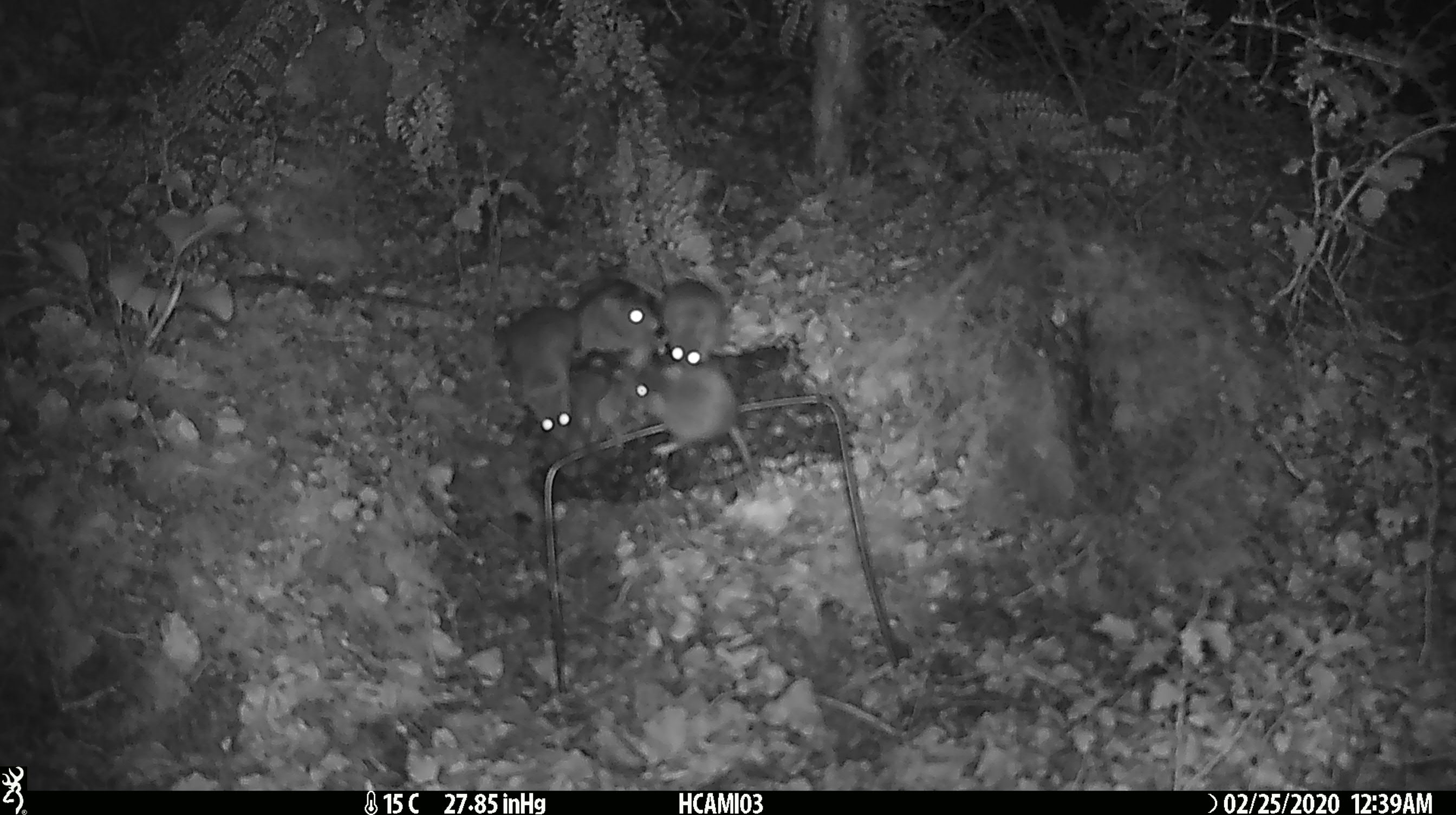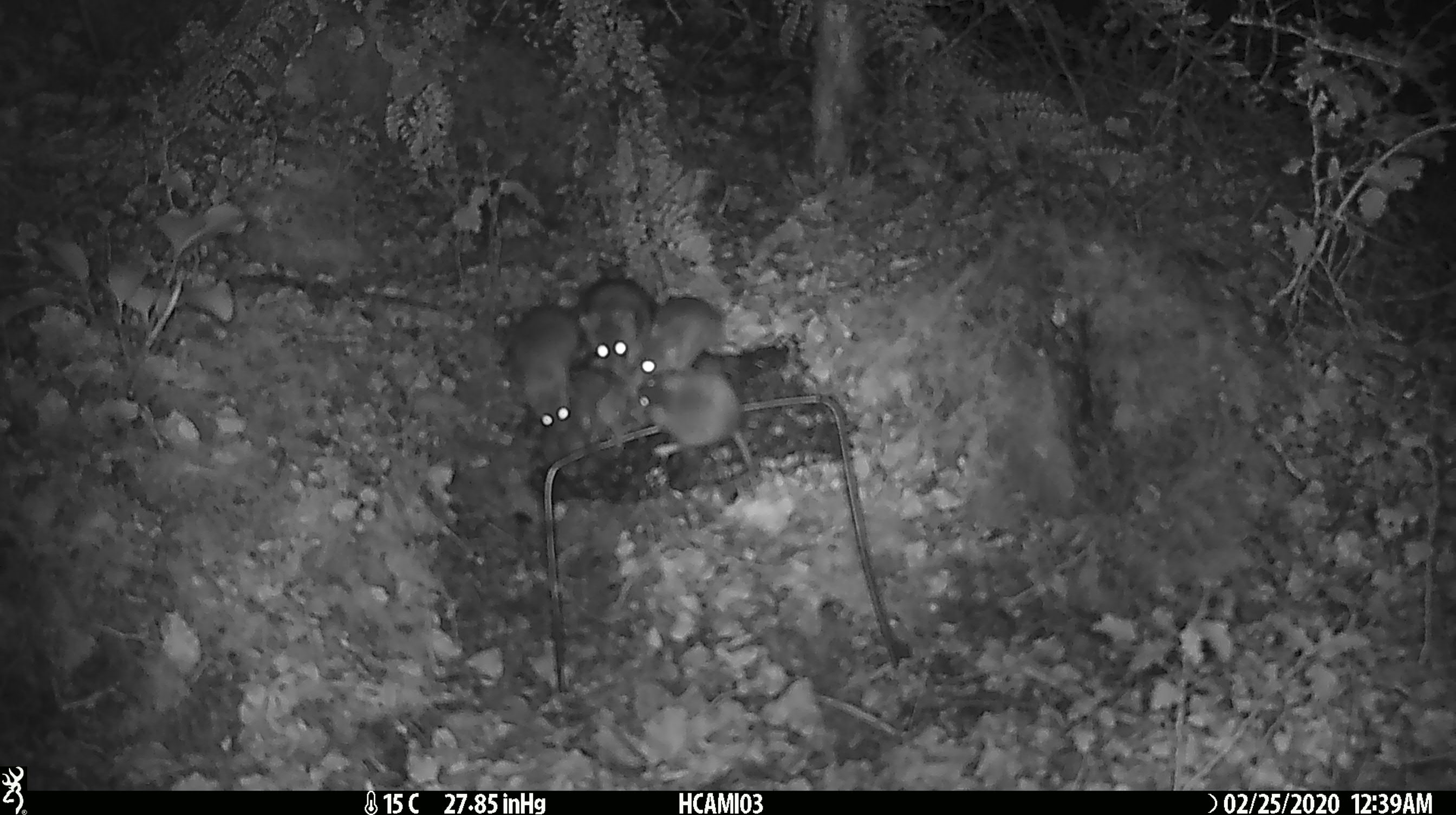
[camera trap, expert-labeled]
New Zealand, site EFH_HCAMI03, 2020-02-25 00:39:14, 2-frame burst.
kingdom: Animalia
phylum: Chordata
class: Mammalia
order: Rodentia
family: Muridae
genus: Mus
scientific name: Mus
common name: mouse